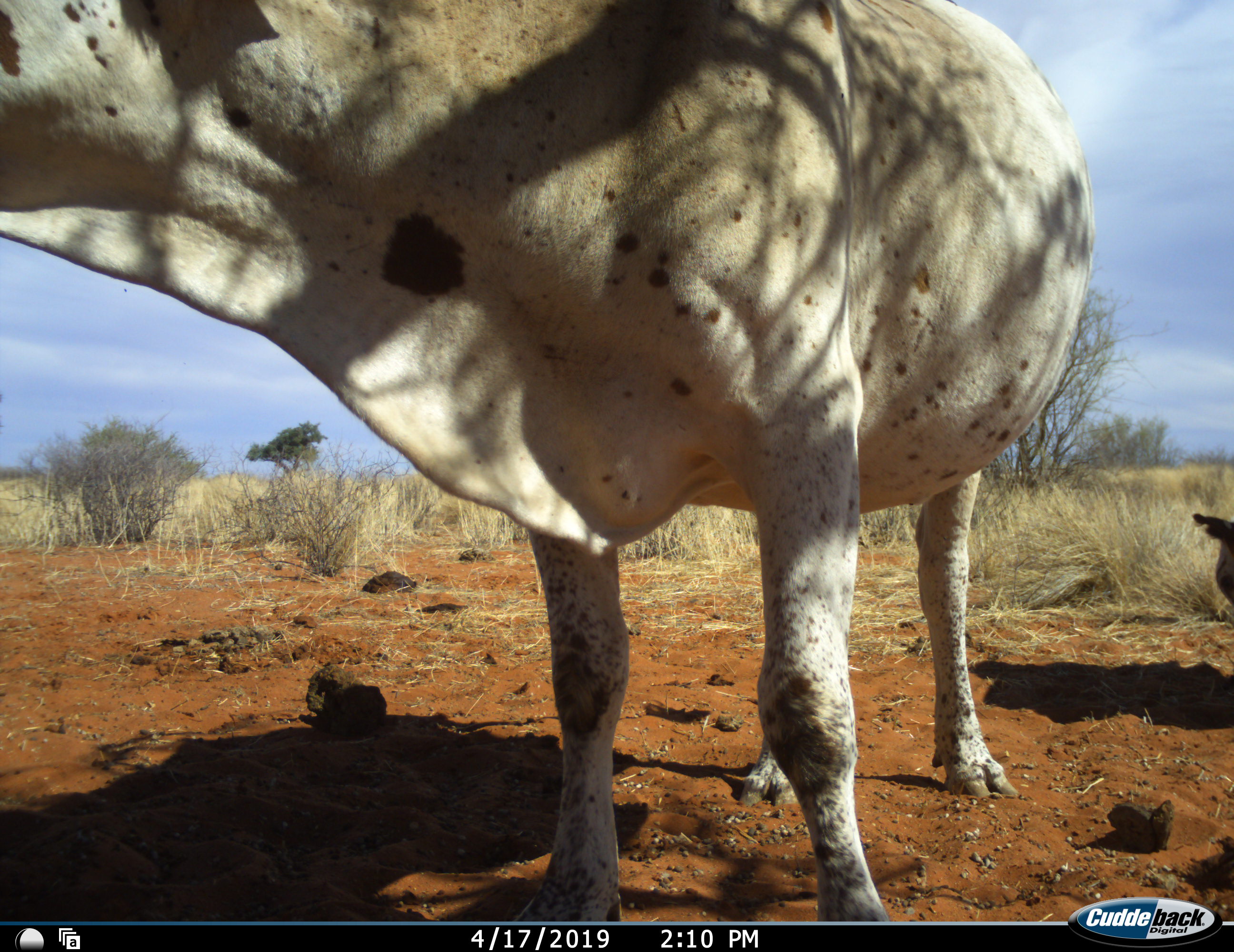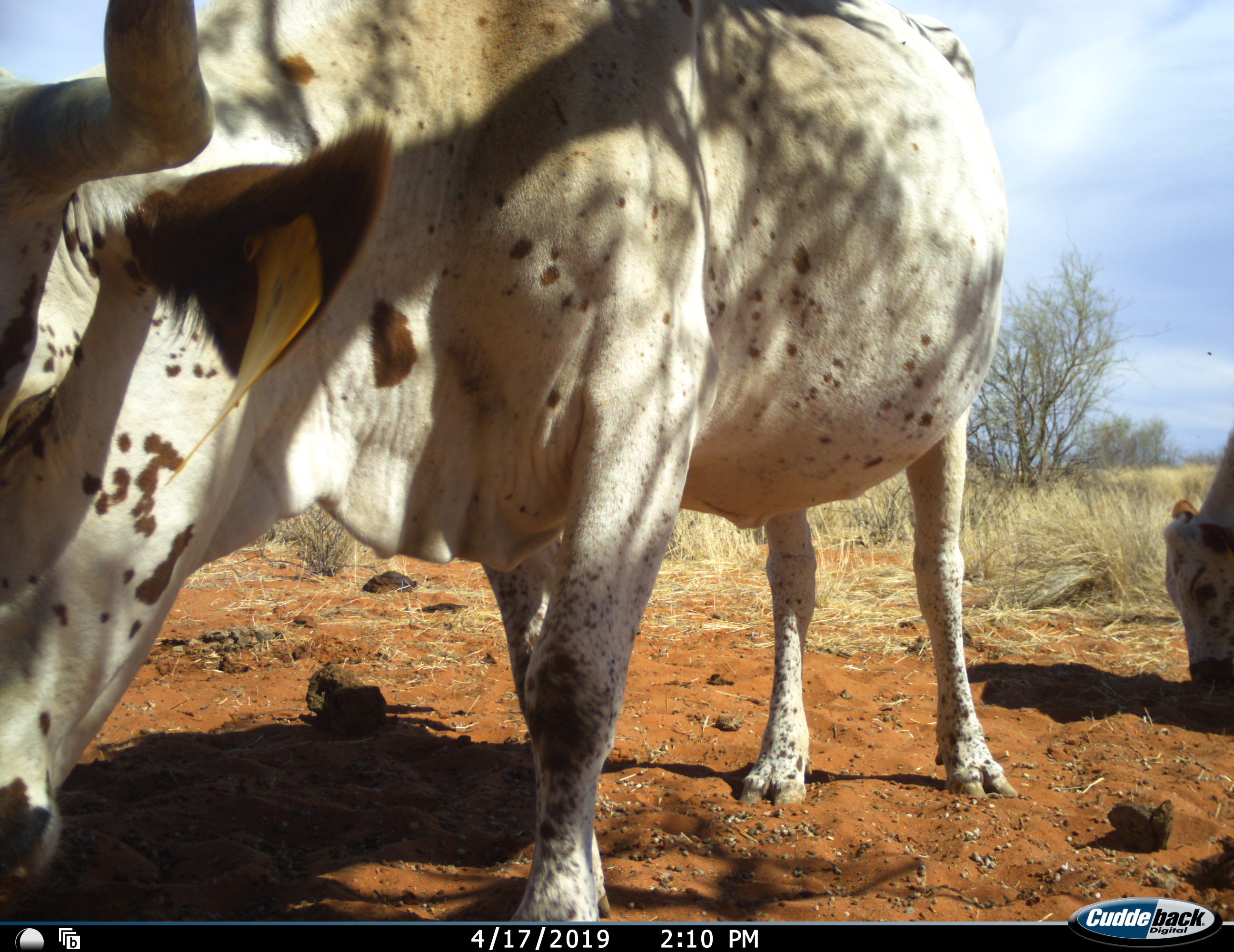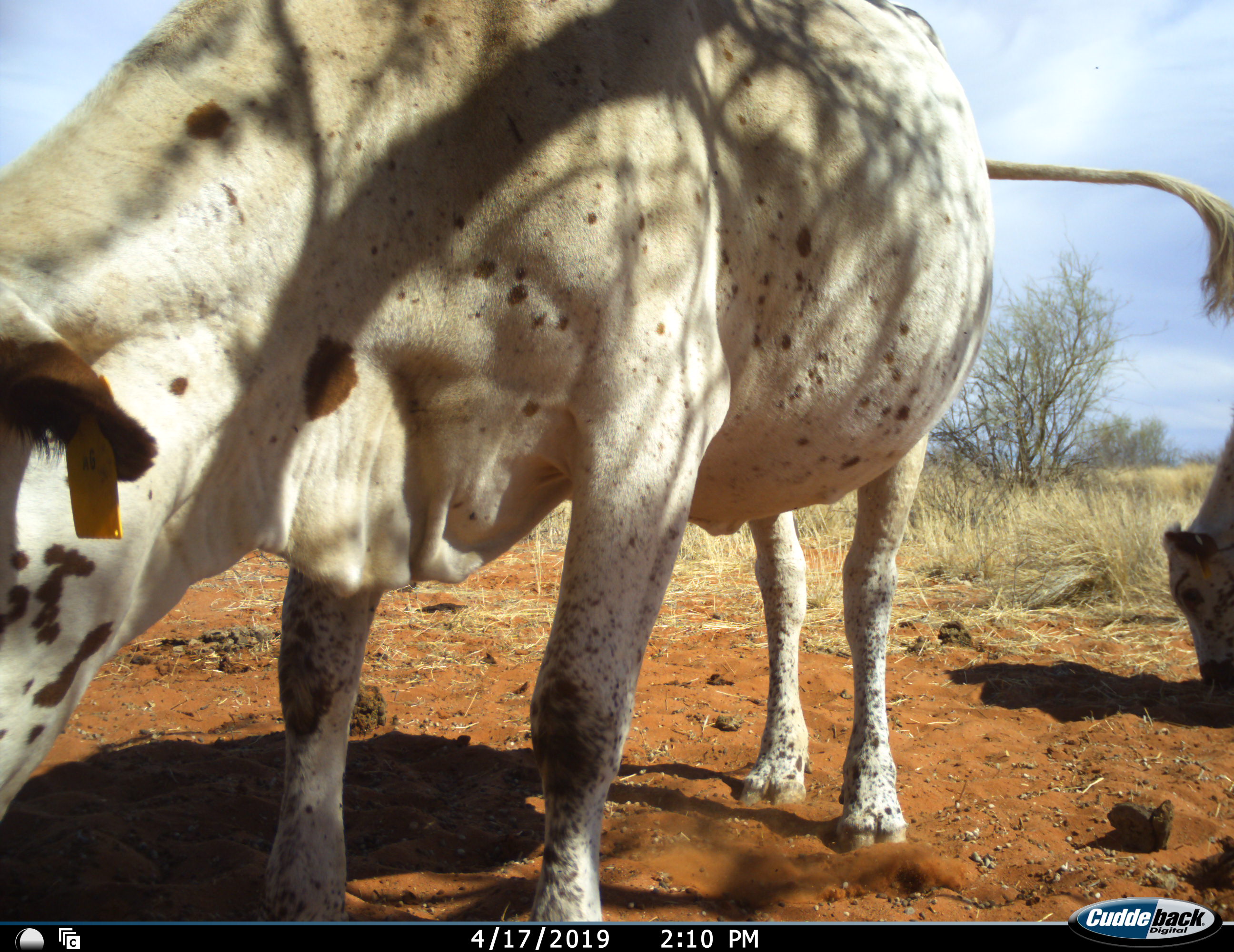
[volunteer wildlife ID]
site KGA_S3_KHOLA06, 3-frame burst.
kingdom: Animalia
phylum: Chordata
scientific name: Vertebrata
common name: domestic animal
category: domesticanimal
Domesticanimal (domestic animal) (Vertebrata), count 2. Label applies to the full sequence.